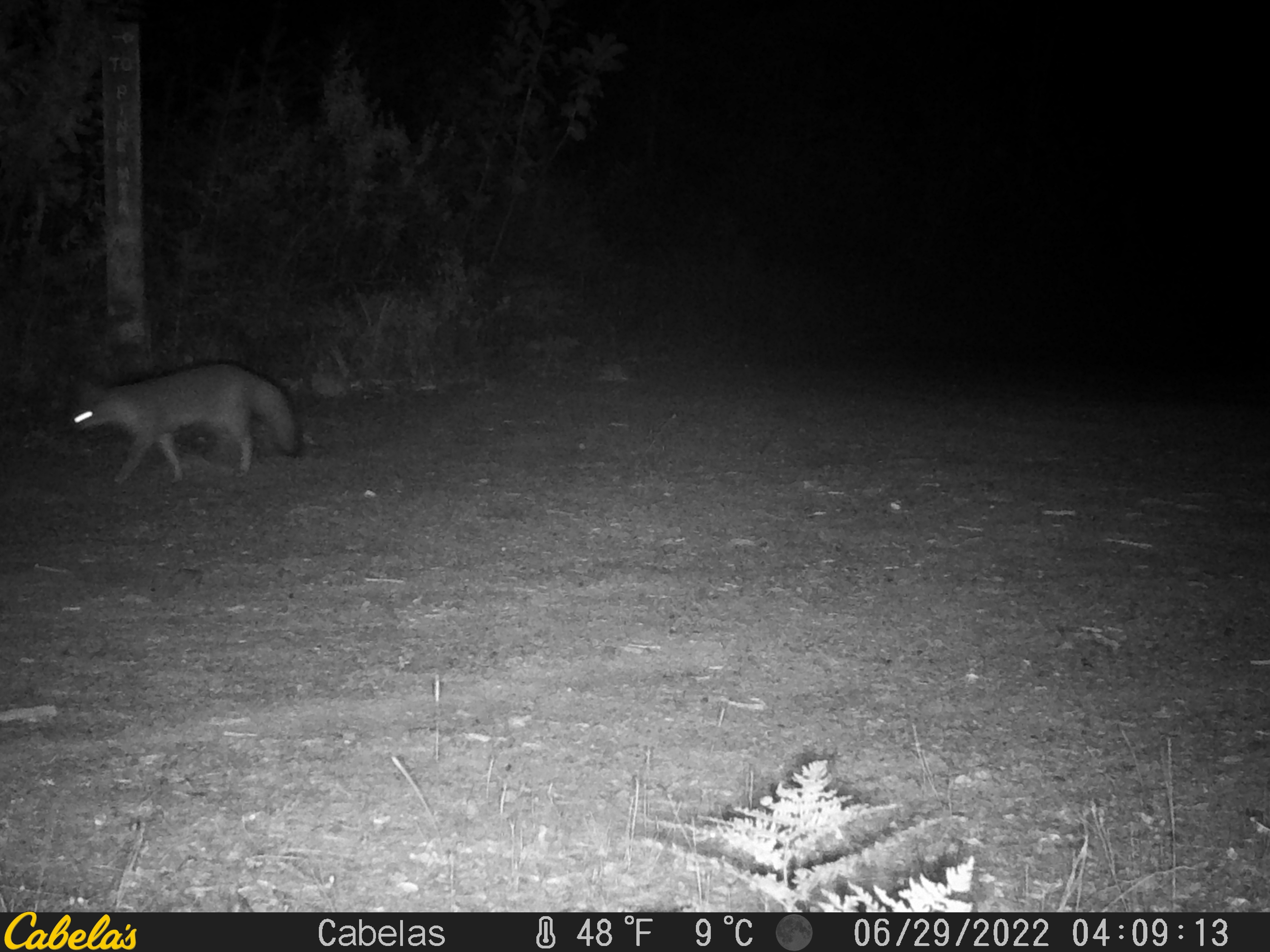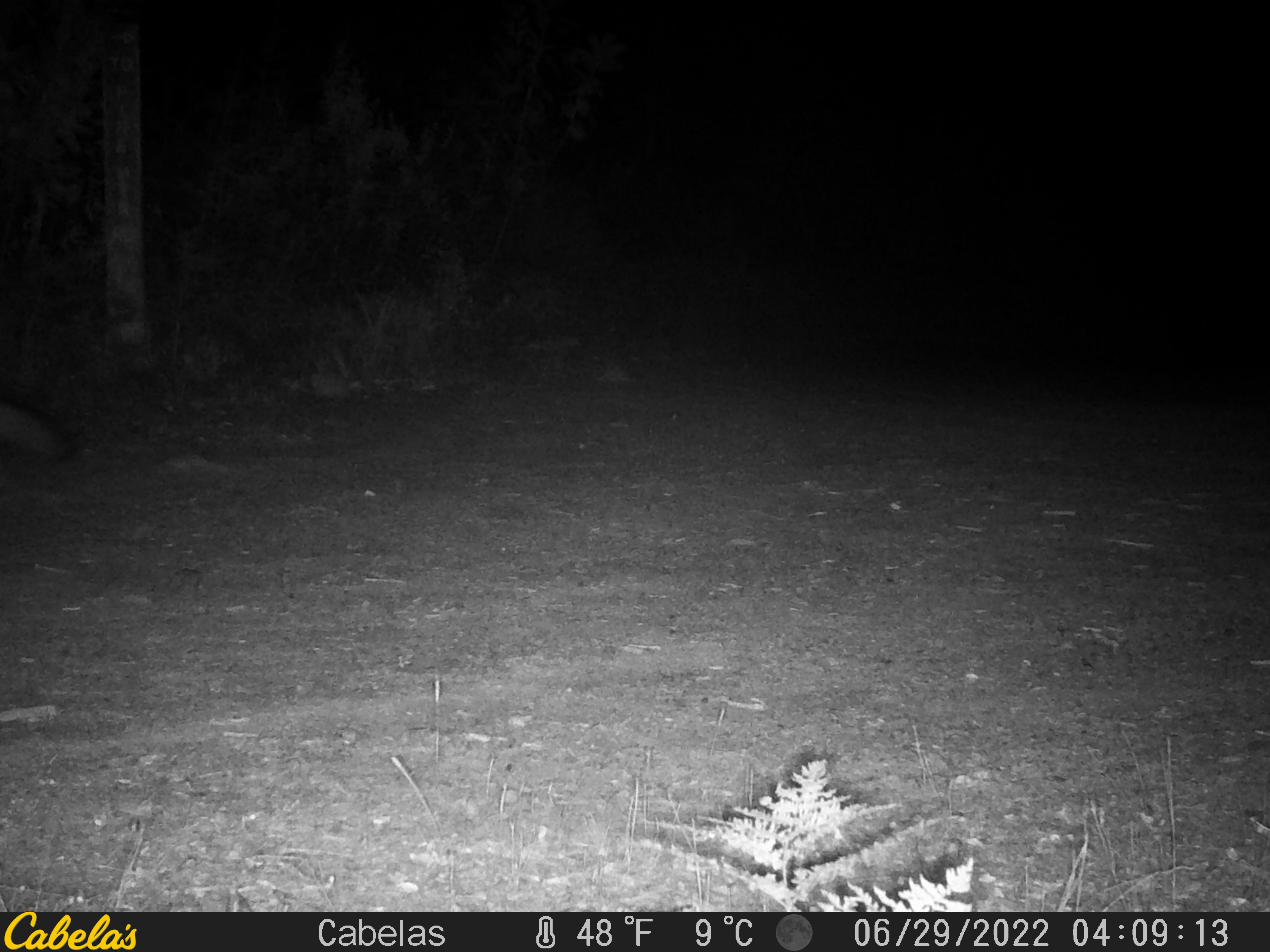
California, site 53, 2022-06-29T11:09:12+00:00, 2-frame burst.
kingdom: Animalia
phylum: Chordata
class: Mammalia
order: Carnivora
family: Canidae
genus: Urocyon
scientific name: Urocyon cinereoargenteus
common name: gray fox